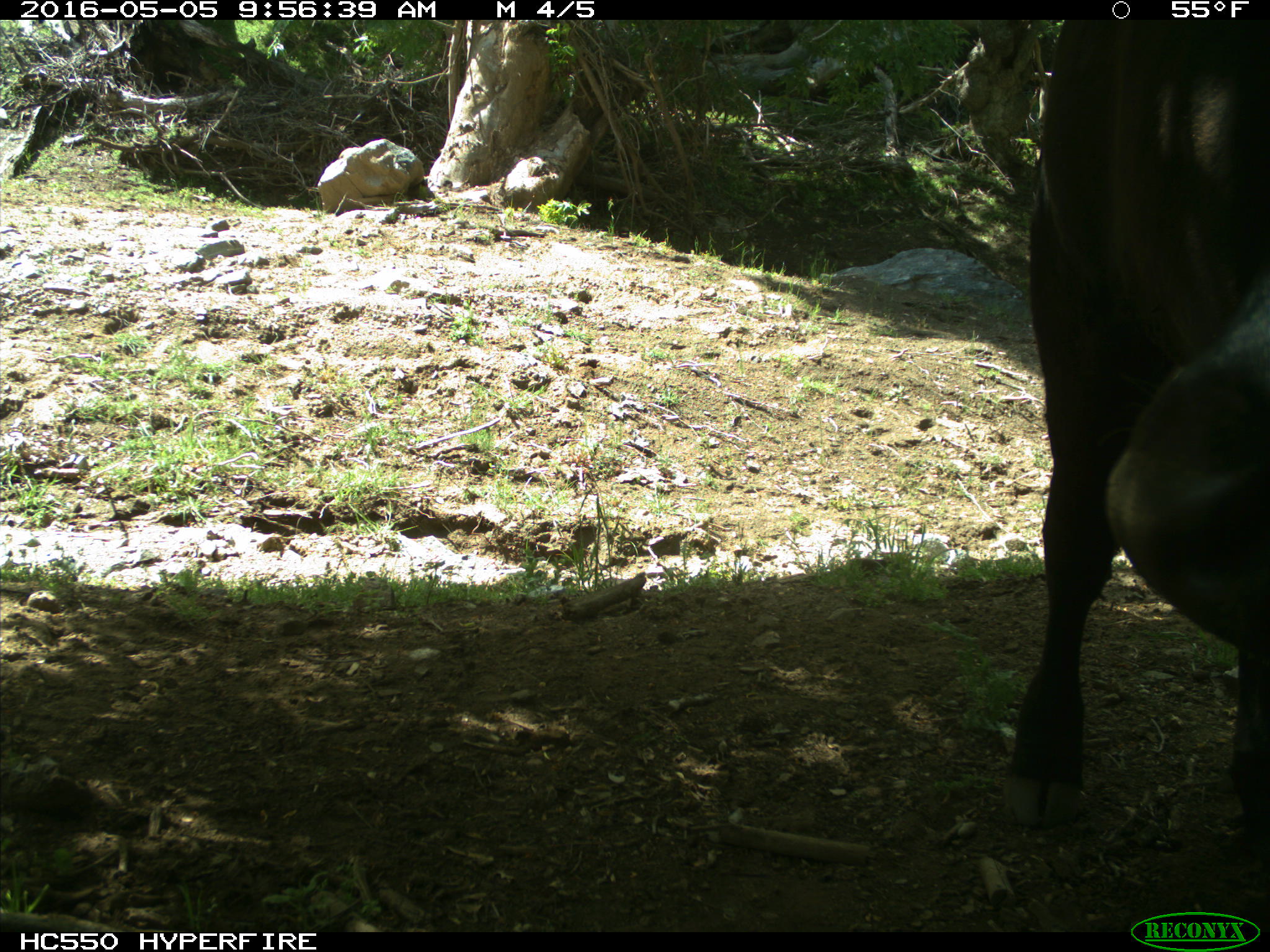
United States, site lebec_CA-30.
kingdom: Animalia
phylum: Chordata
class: Mammalia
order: Artiodactyla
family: Bovidae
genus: Bos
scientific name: Bos taurus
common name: domestic cow